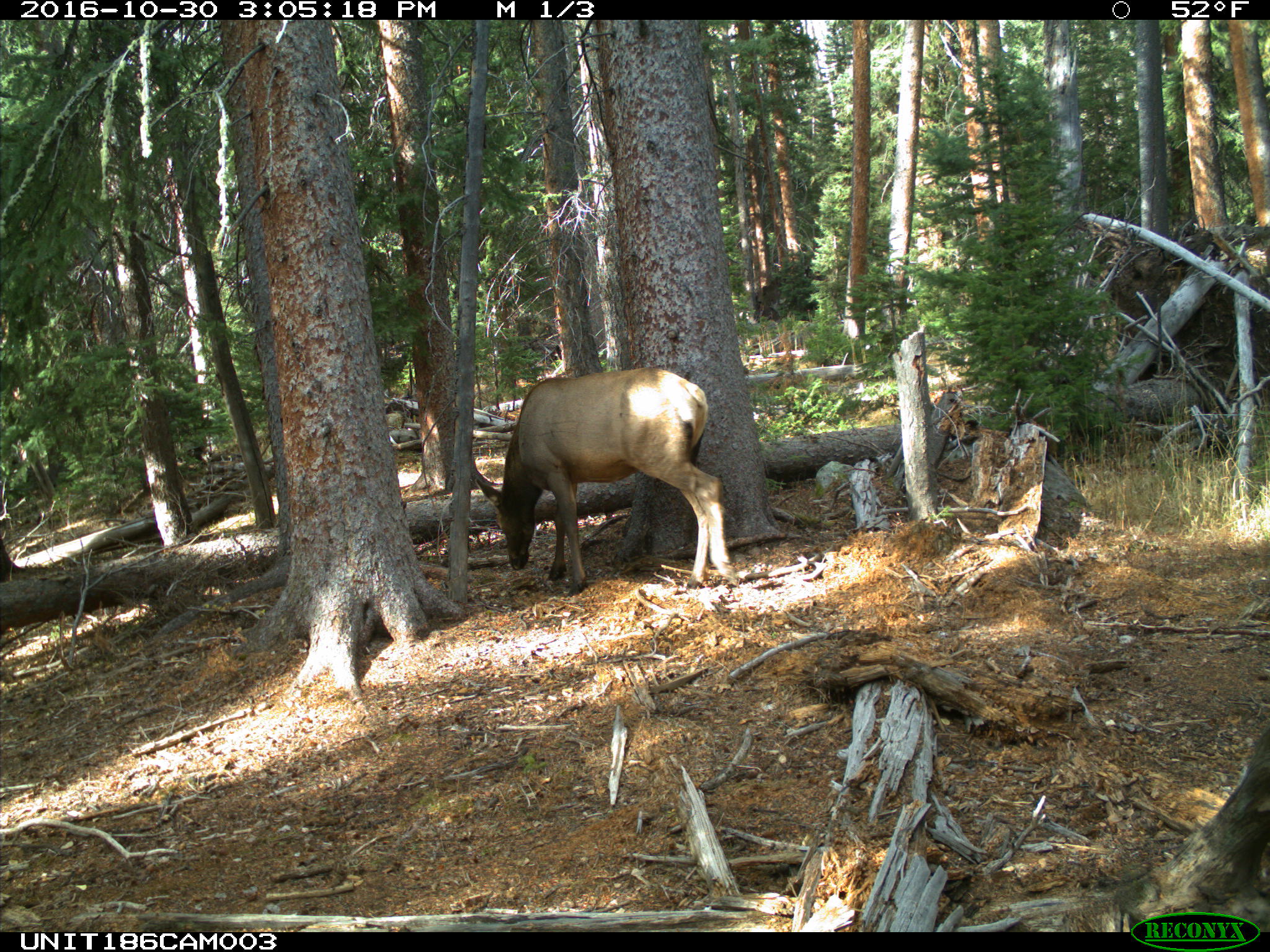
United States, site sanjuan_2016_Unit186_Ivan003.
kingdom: Animalia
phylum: Chordata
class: Mammalia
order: Artiodactyla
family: Cervidae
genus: Cervus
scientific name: Cervus elaphus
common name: red deer